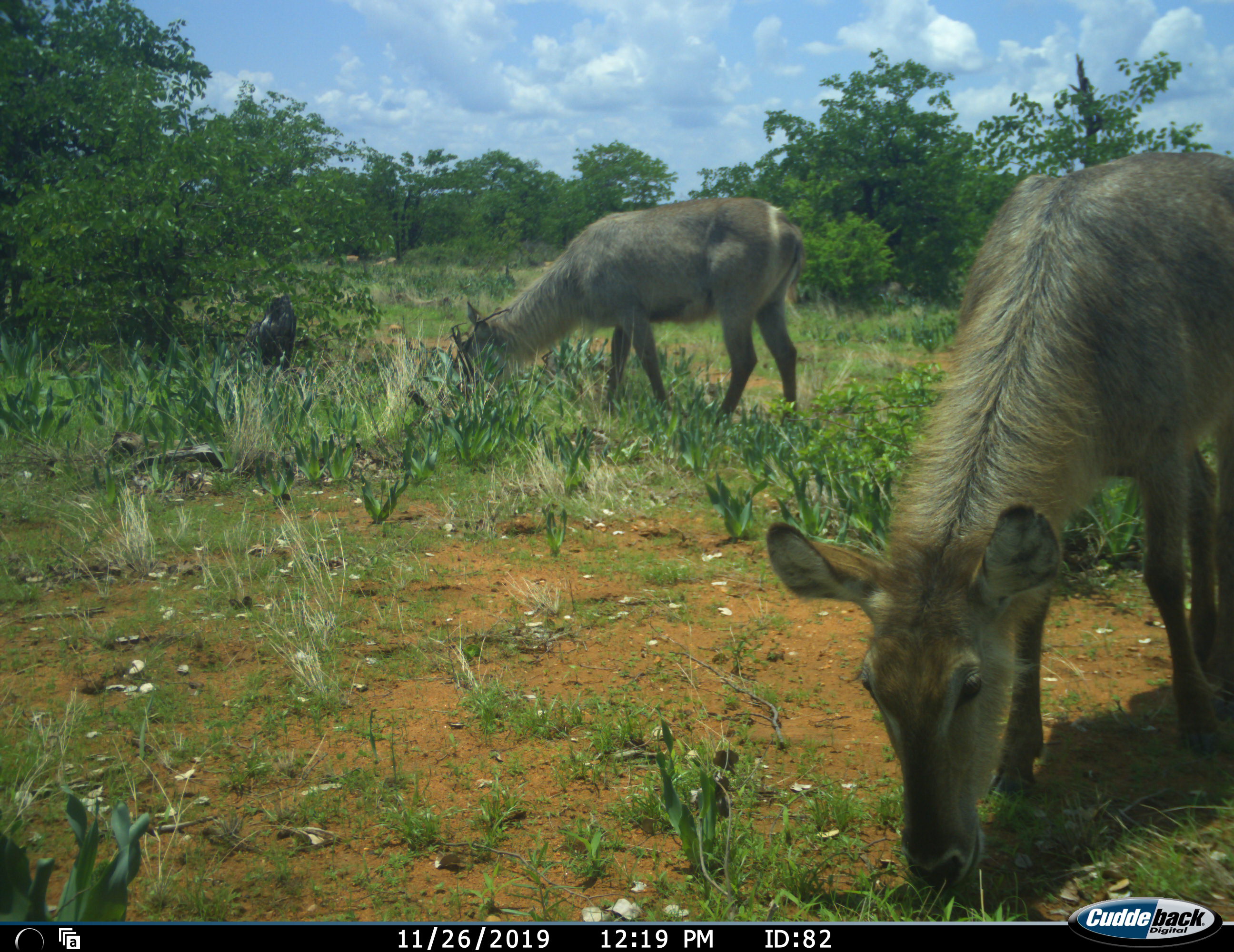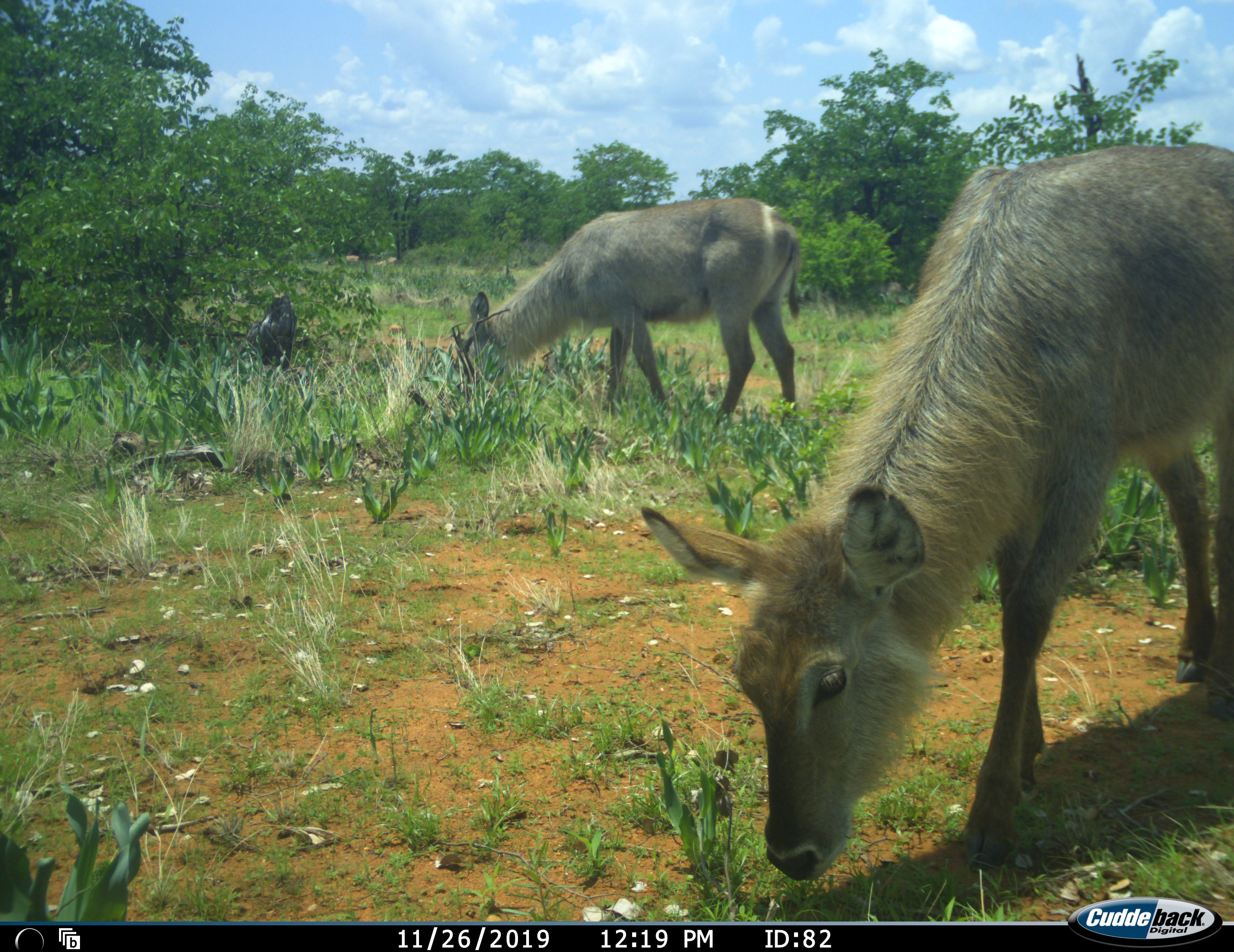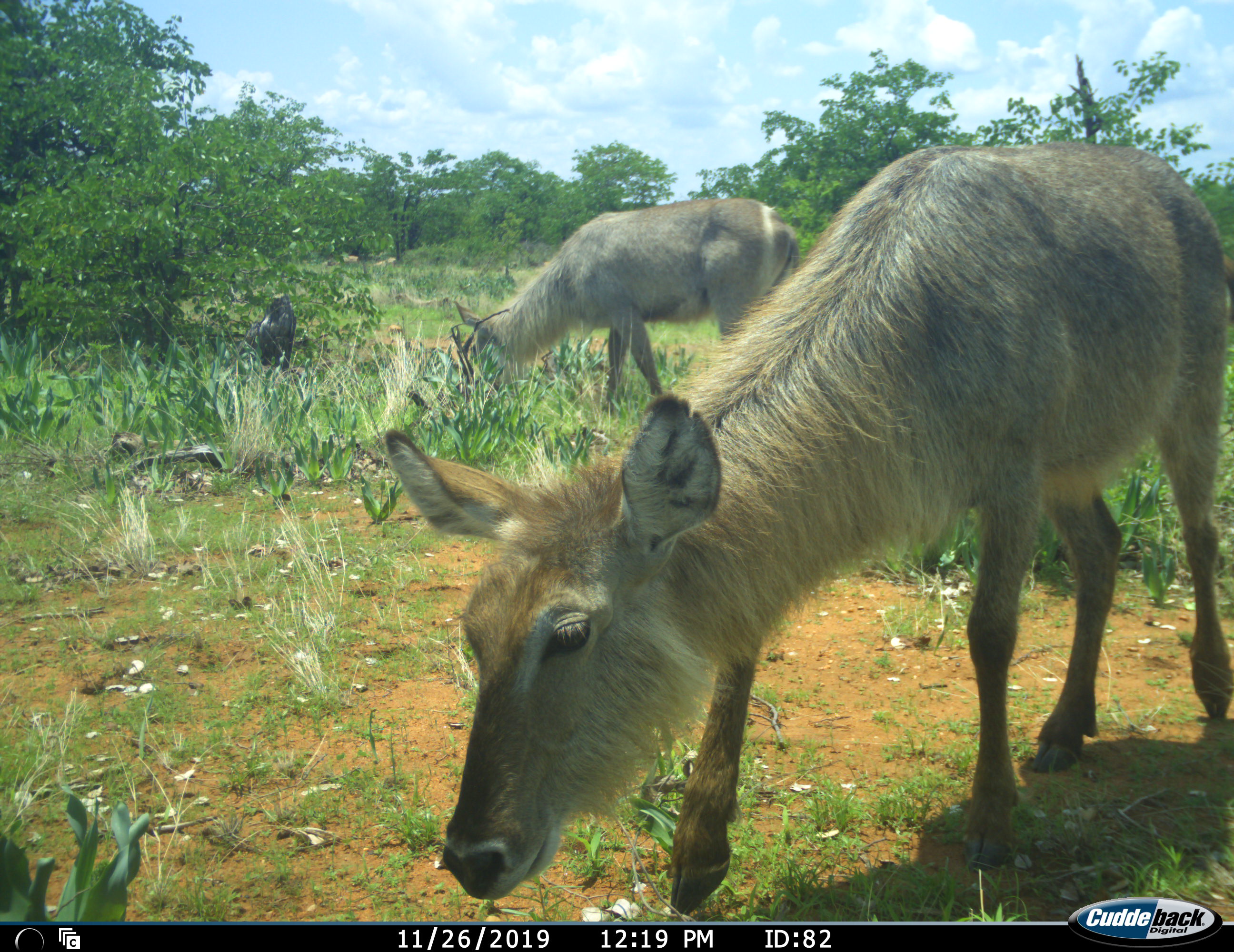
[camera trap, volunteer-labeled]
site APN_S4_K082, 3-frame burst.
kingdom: Animalia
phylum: Chordata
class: Mammalia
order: Artiodactyla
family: Bovidae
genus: Kobus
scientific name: Kobus ellipsiprymnus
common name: waterbuck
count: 2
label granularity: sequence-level